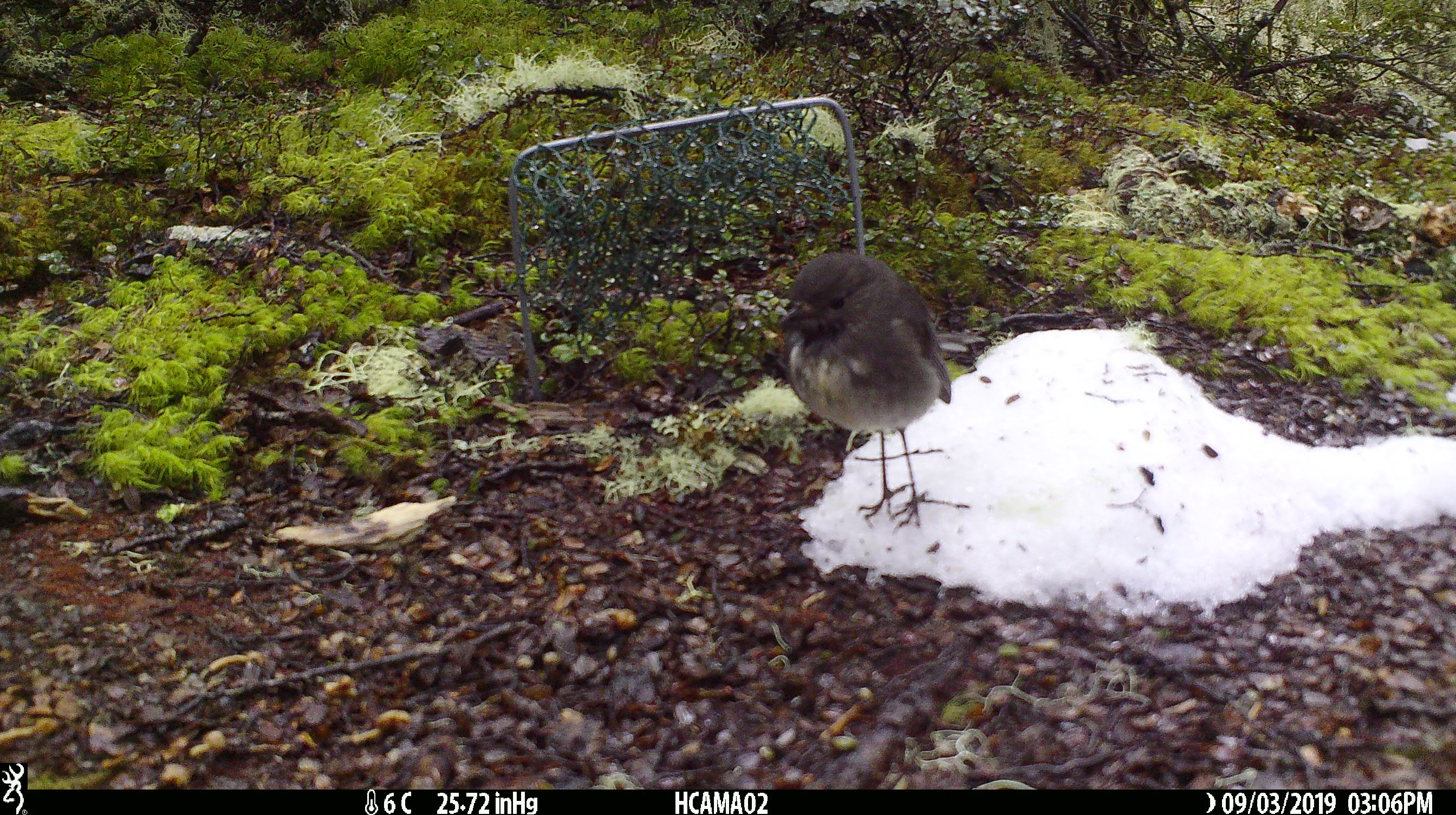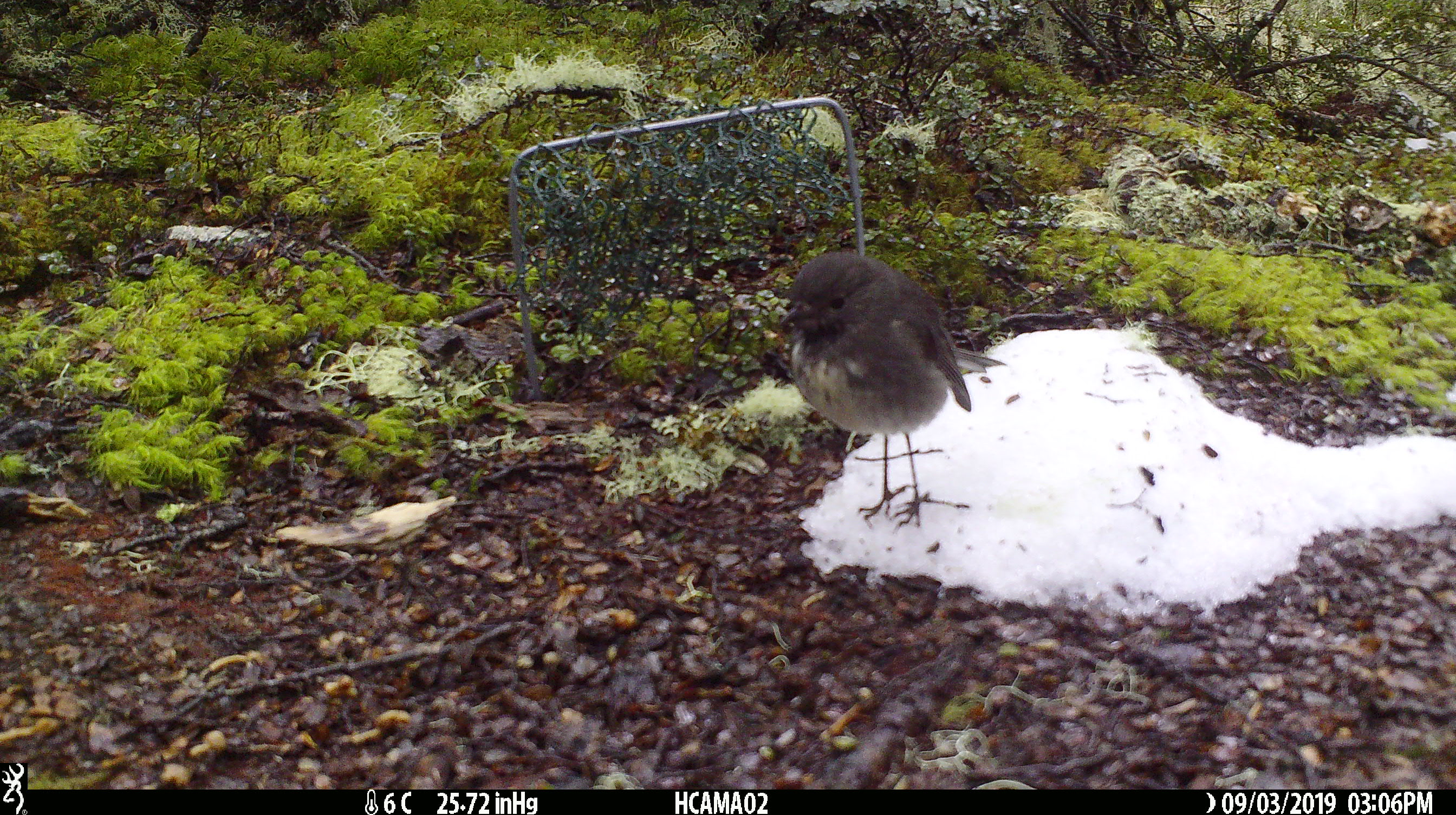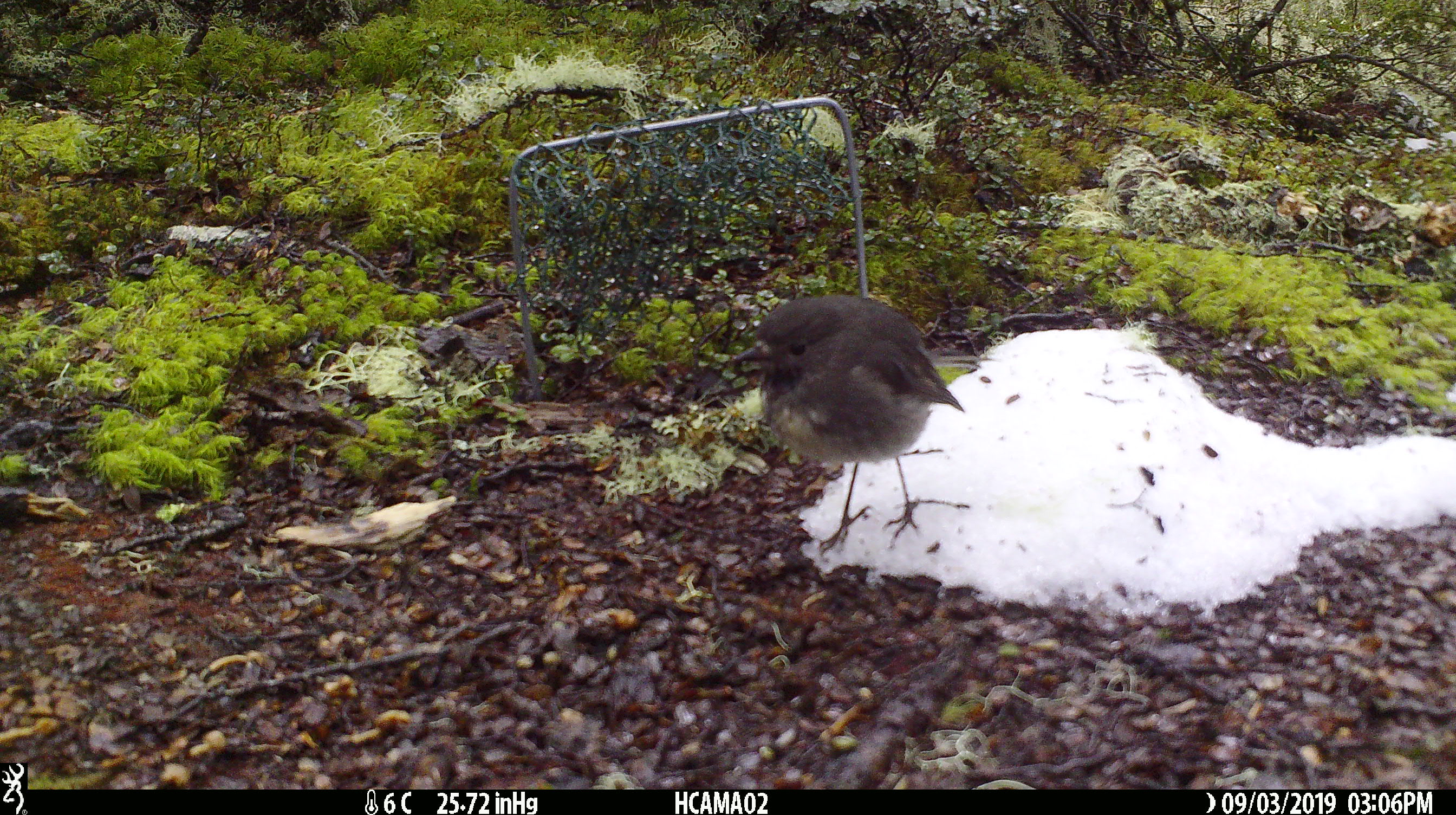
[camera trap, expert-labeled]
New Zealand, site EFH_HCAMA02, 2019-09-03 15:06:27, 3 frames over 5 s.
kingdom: Animalia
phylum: Chordata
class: Aves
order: Passeriformes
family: Petroicidae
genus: Petroica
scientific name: Petroica macrocephala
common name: tomtit